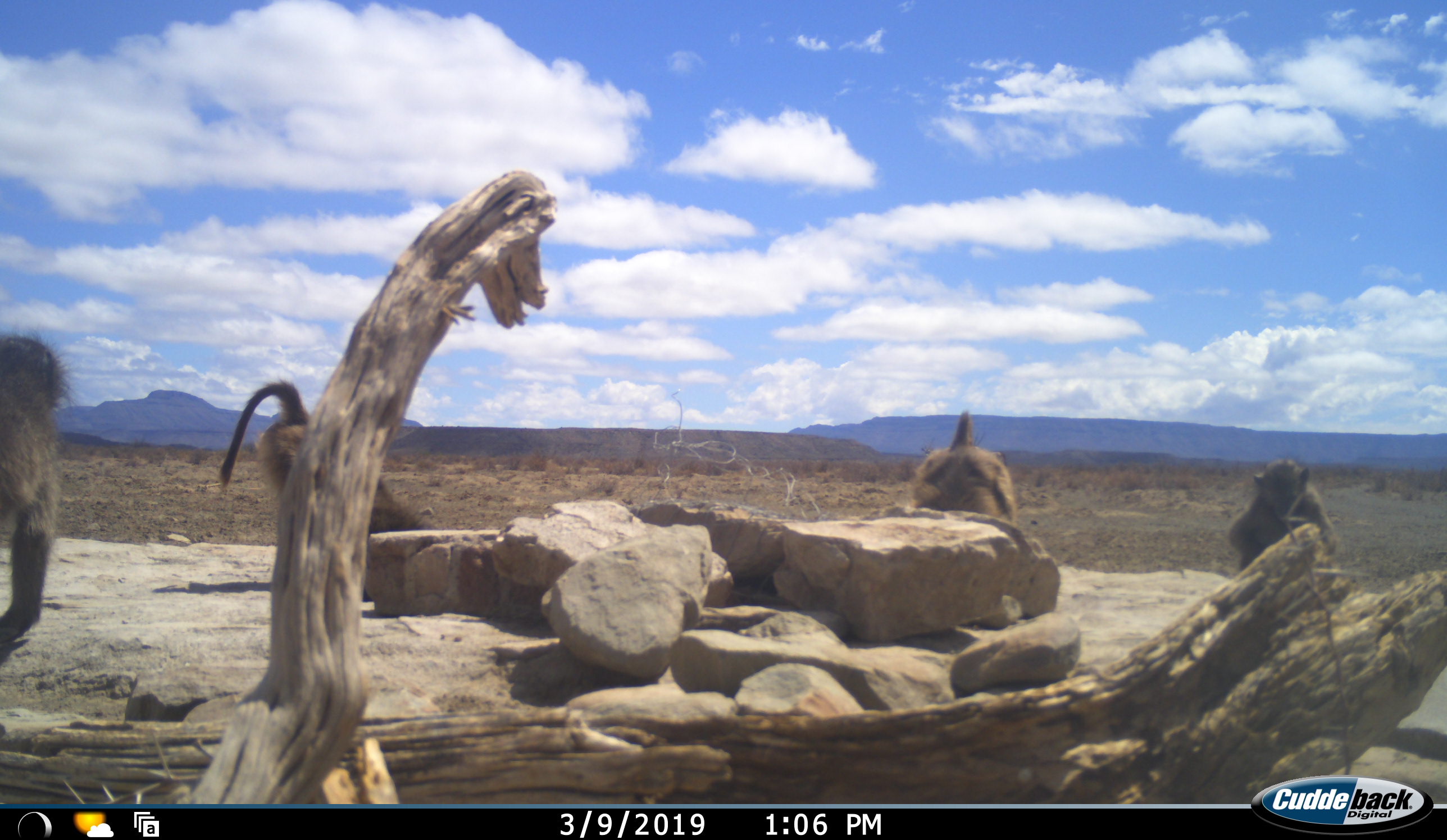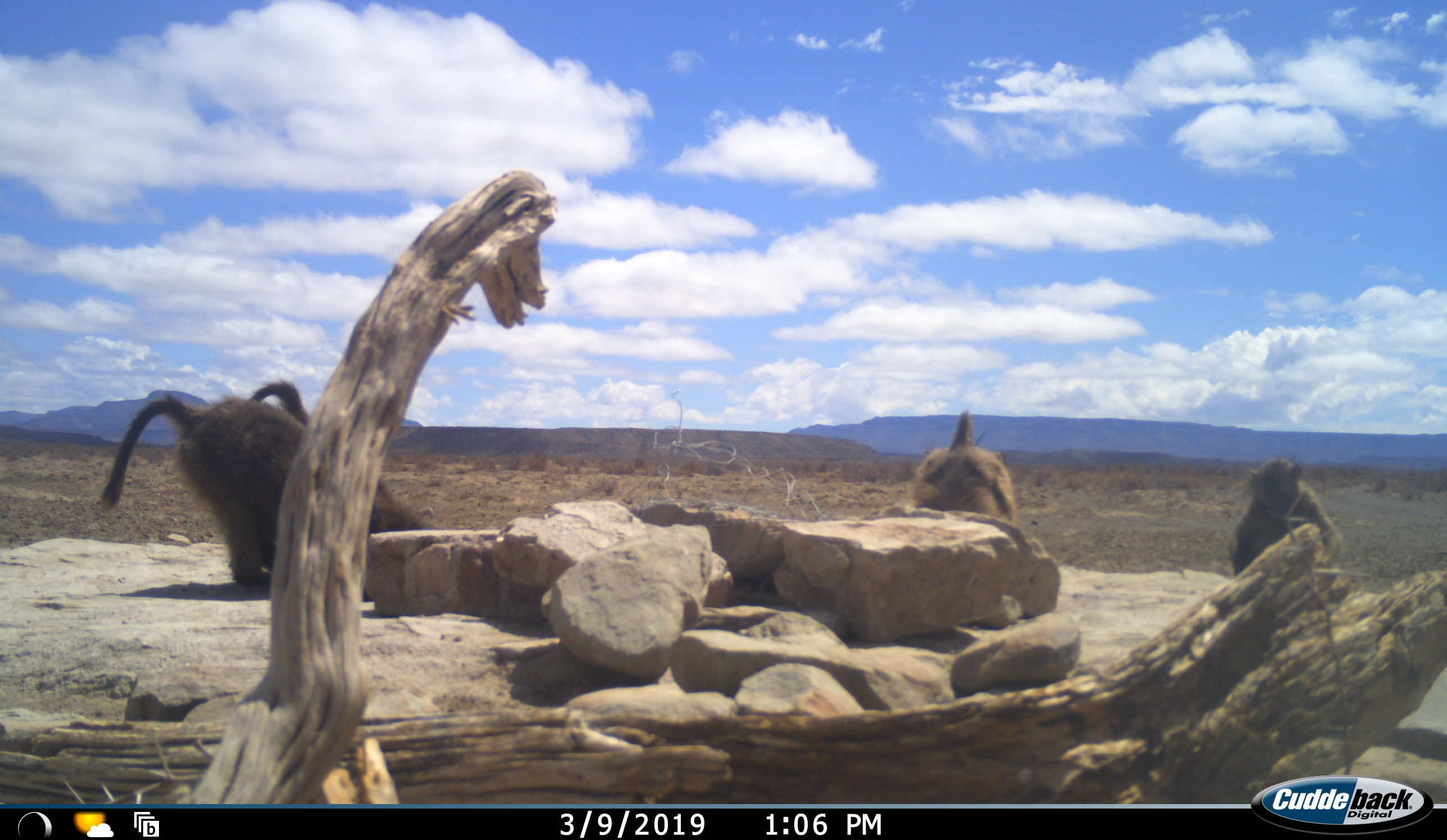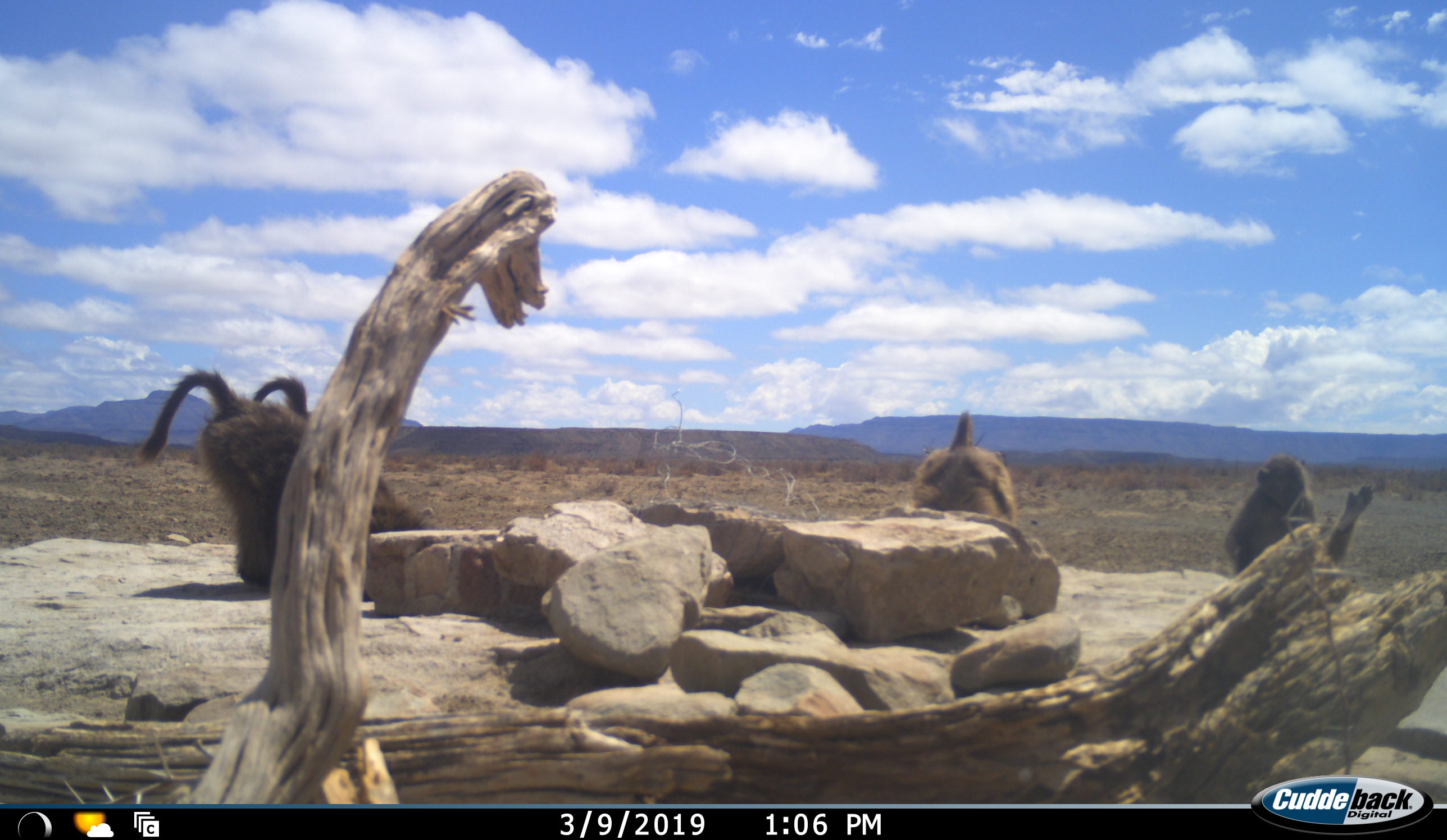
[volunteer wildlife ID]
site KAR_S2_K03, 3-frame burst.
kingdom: Animalia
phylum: Chordata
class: Mammalia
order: Primates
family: Cercopithecidae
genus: Papio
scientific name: Papio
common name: baboon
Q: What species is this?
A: Baboon (Papio).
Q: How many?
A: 4.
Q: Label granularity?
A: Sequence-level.